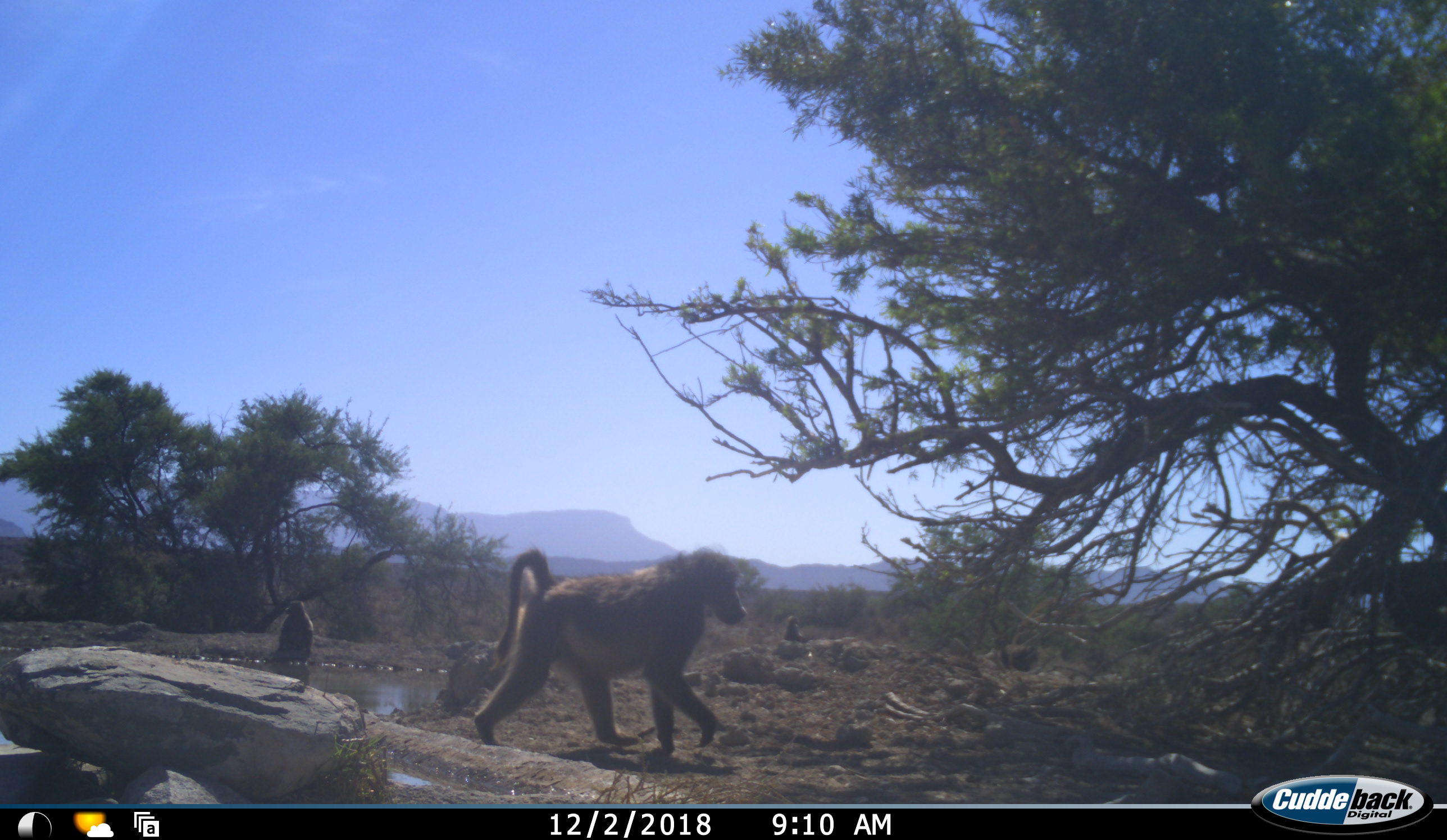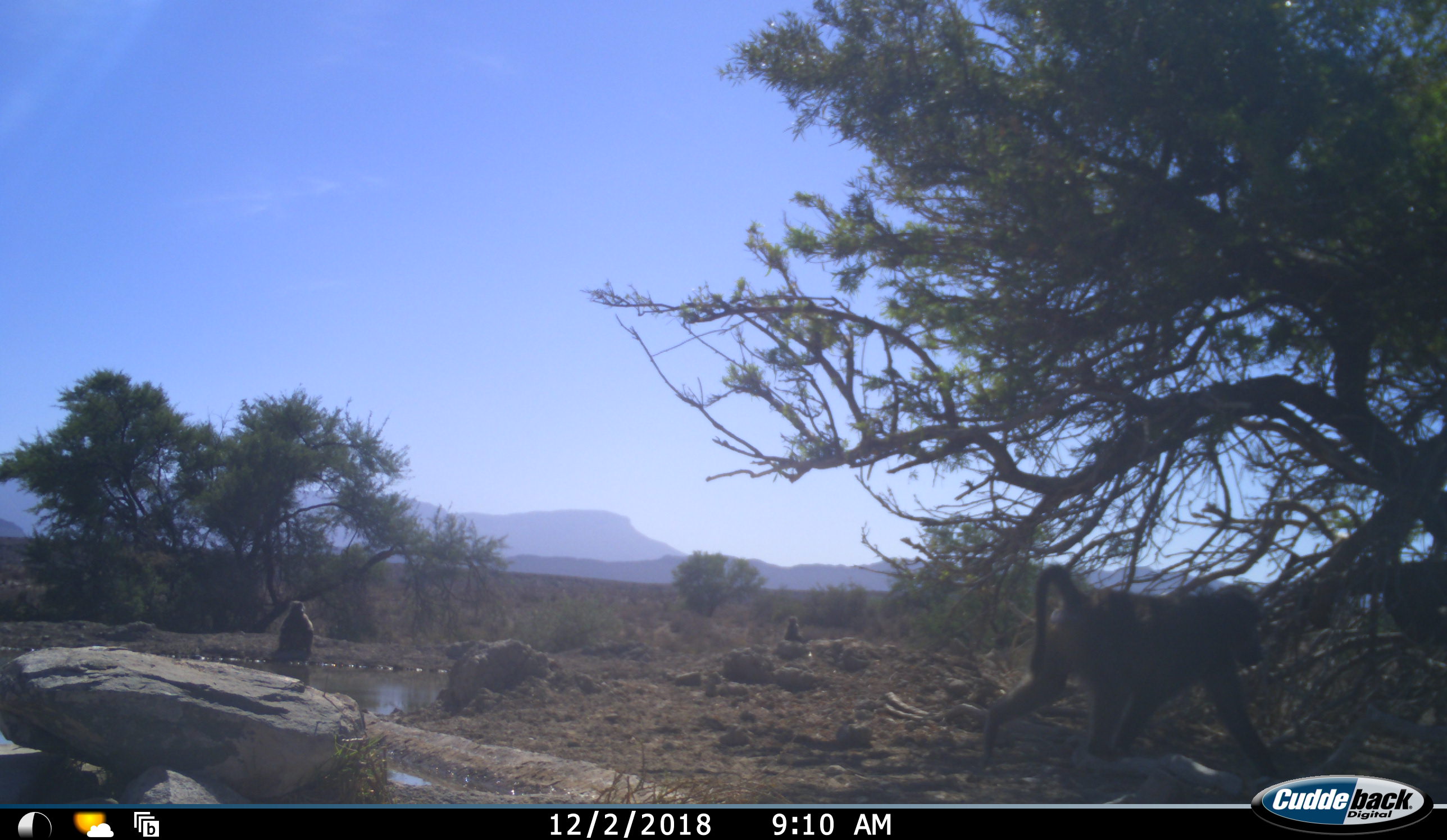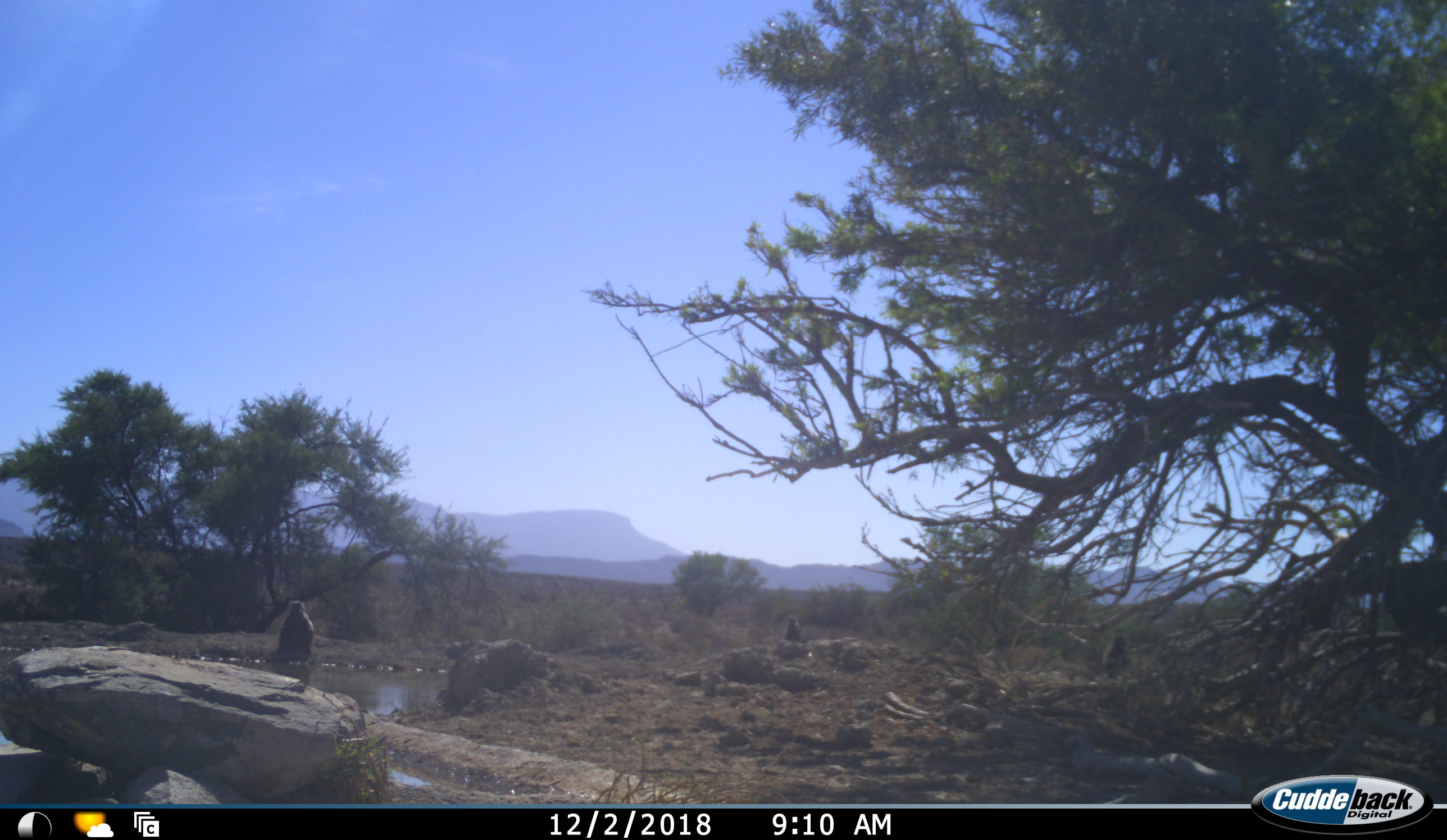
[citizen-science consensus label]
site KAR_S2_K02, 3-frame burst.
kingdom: Animalia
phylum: Chordata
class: Mammalia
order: Primates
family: Cercopithecidae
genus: Papio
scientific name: Papio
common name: baboon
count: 4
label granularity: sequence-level